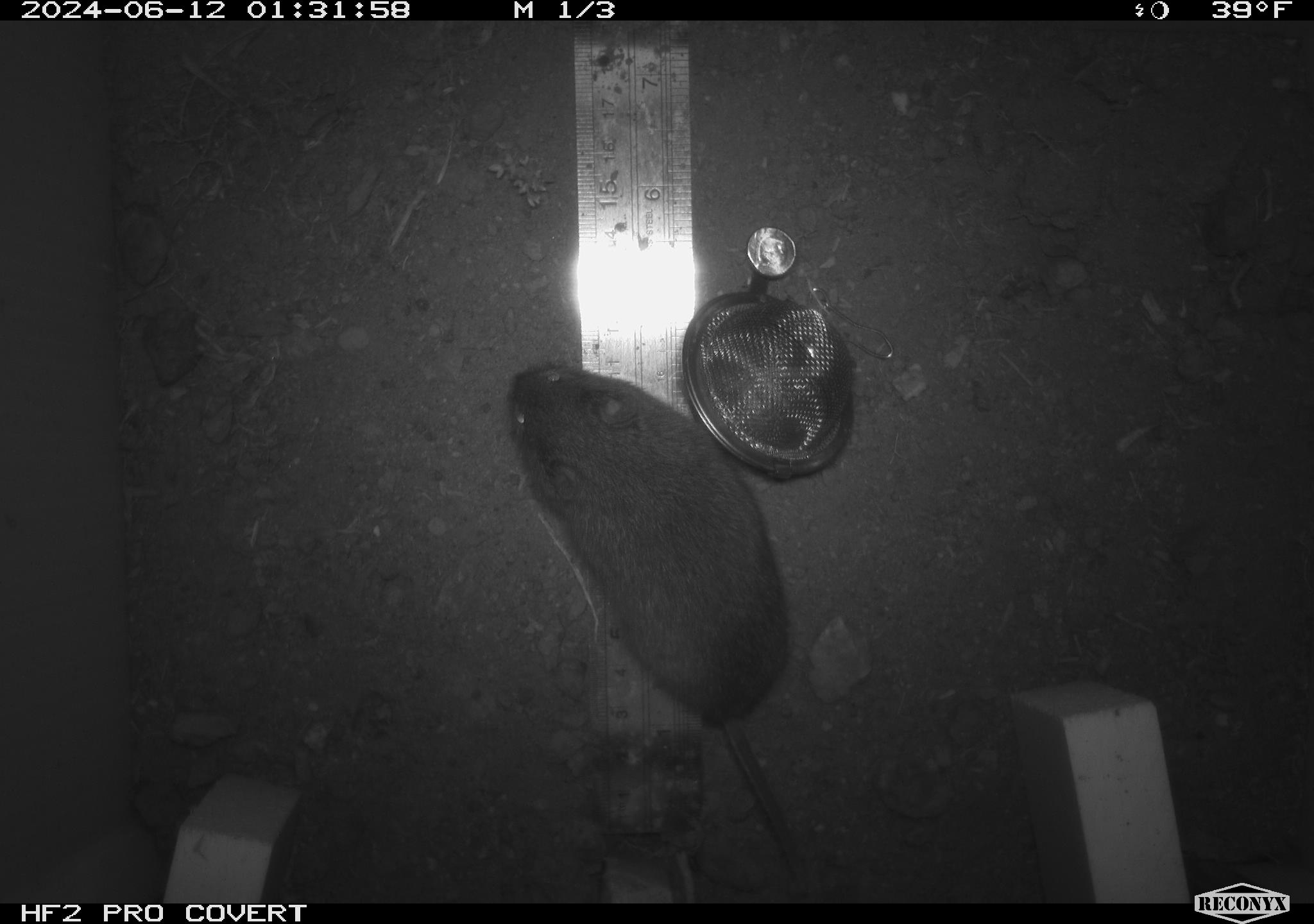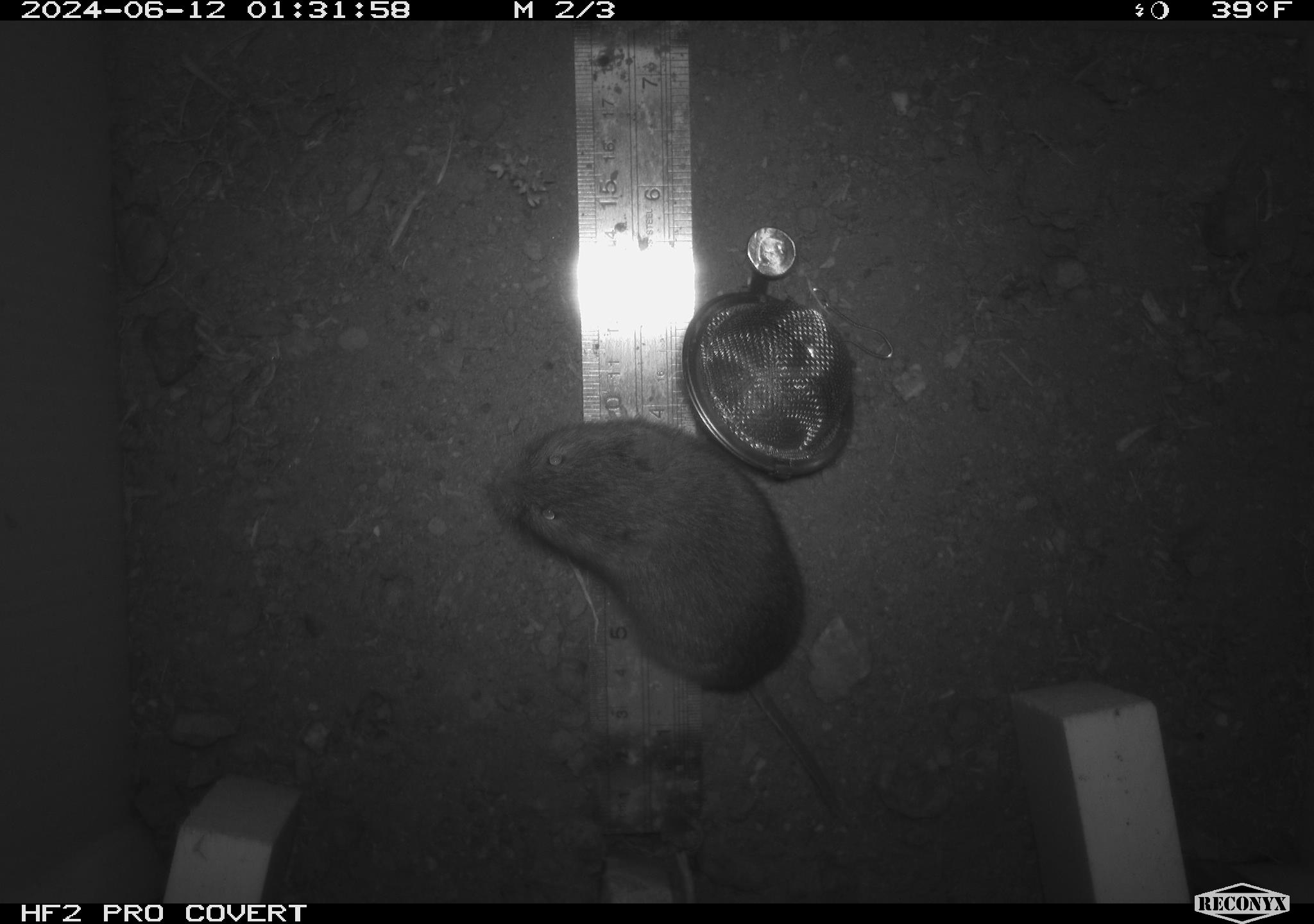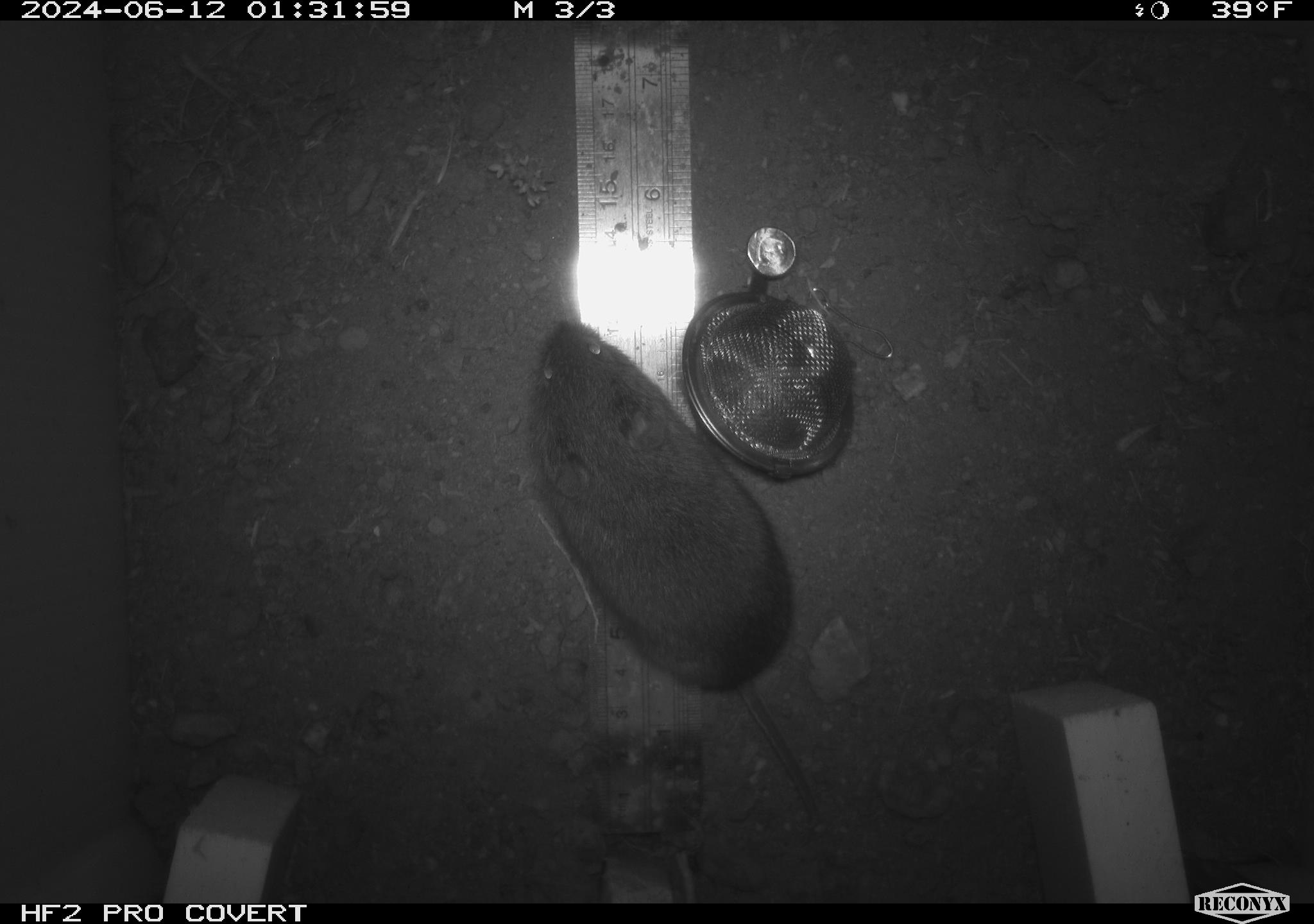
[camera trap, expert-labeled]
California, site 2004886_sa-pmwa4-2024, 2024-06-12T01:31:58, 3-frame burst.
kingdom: Animalia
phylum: Chordata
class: Mammalia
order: Rodentia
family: Cricetidae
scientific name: Arvicolinae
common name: voles, lemmings, and muskrats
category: arvicolinae subfamily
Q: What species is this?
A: Arvicolinae subfamily (voles, lemmings, and muskrats) (Arvicolinae).